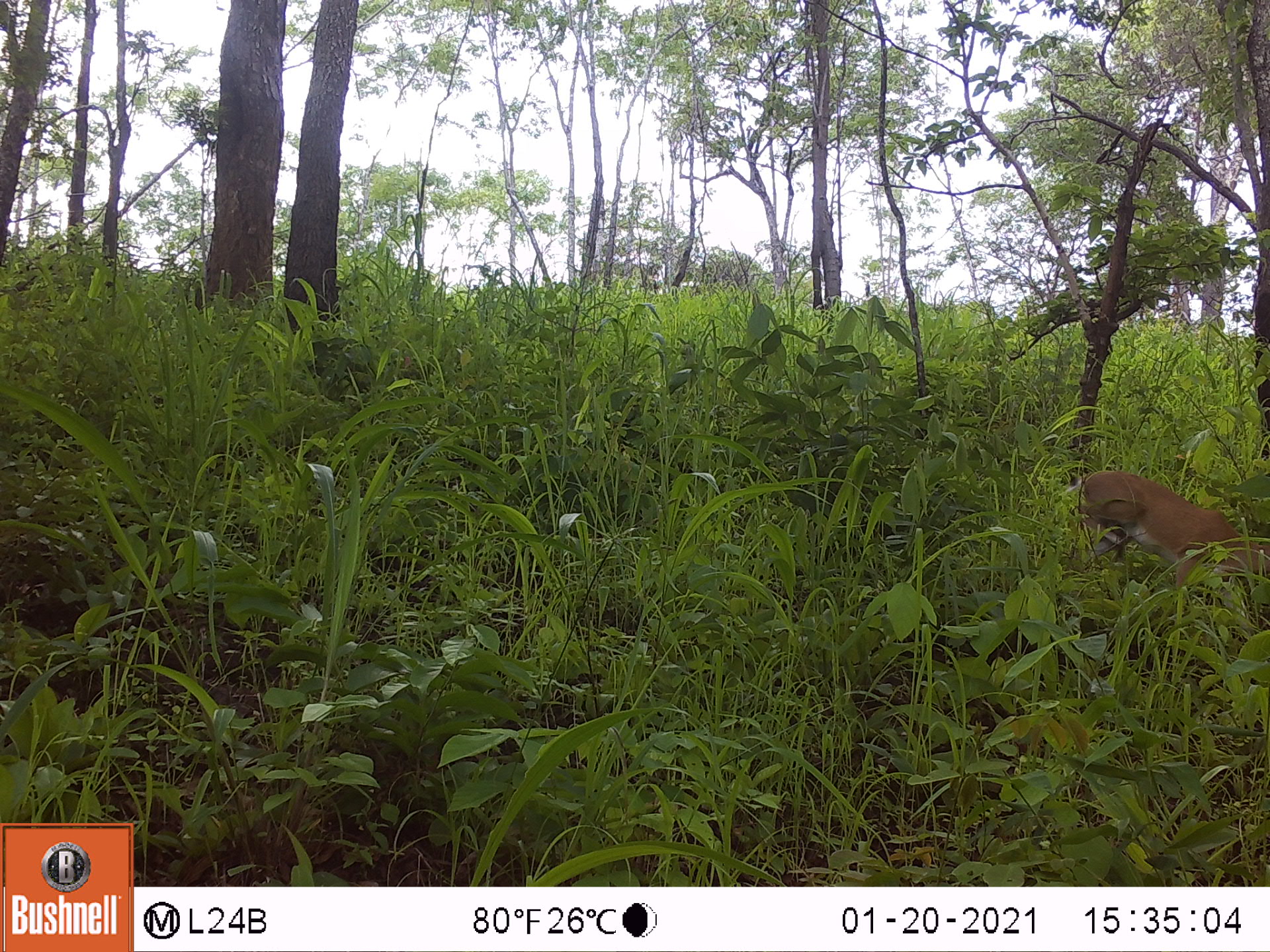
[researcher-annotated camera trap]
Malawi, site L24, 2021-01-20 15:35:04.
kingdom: Animalia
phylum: Chordata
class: Mammalia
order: Artiodactyla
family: Bovidae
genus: Sylvicapra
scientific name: Sylvicapra grimmia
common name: common duiker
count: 1